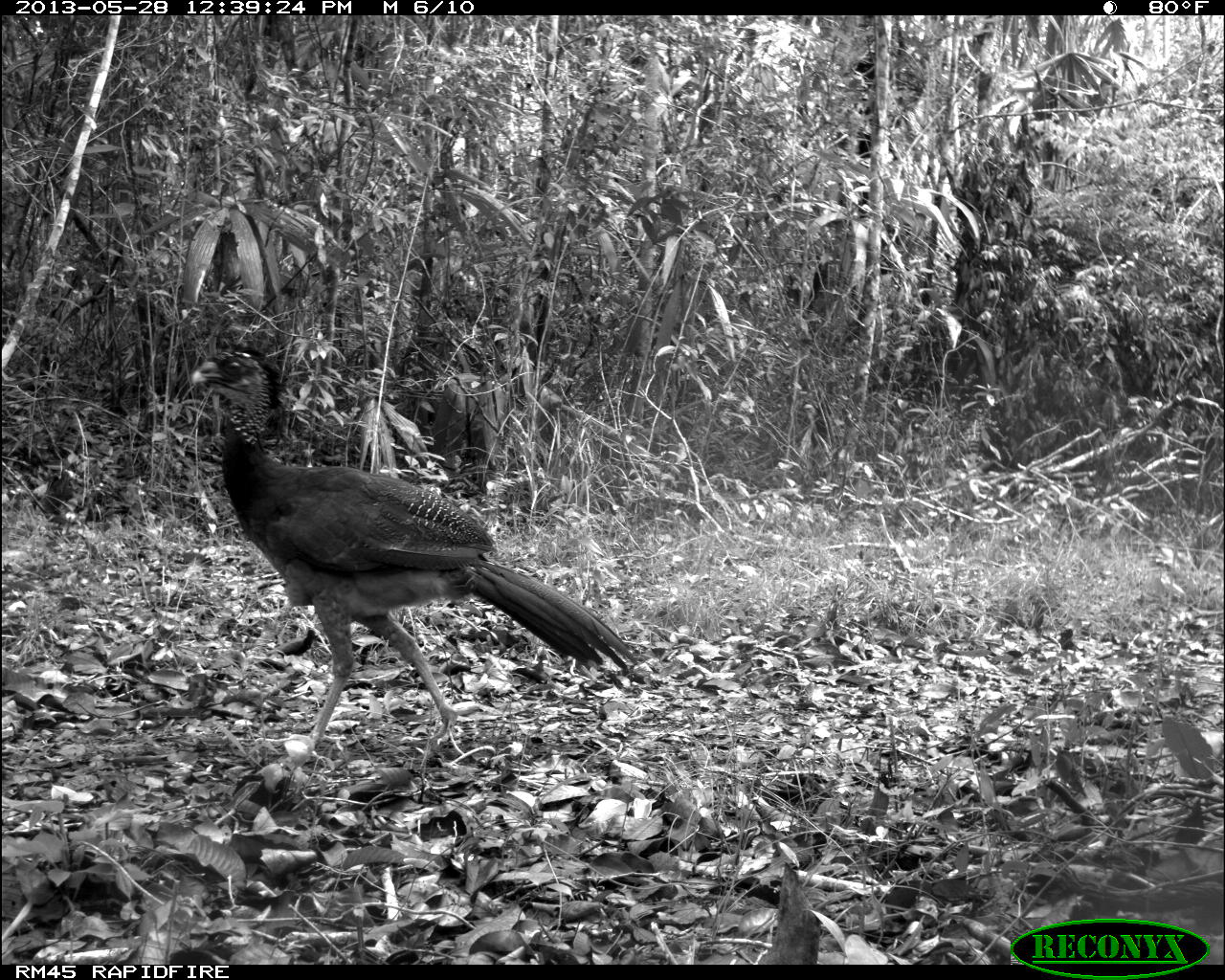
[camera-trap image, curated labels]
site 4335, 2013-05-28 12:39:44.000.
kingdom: Animalia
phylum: Chordata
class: Aves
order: Galliformes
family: Cracidae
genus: Crax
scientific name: Crax rubra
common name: great curassow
Crax rubra (great curassow), count 1, sex female.